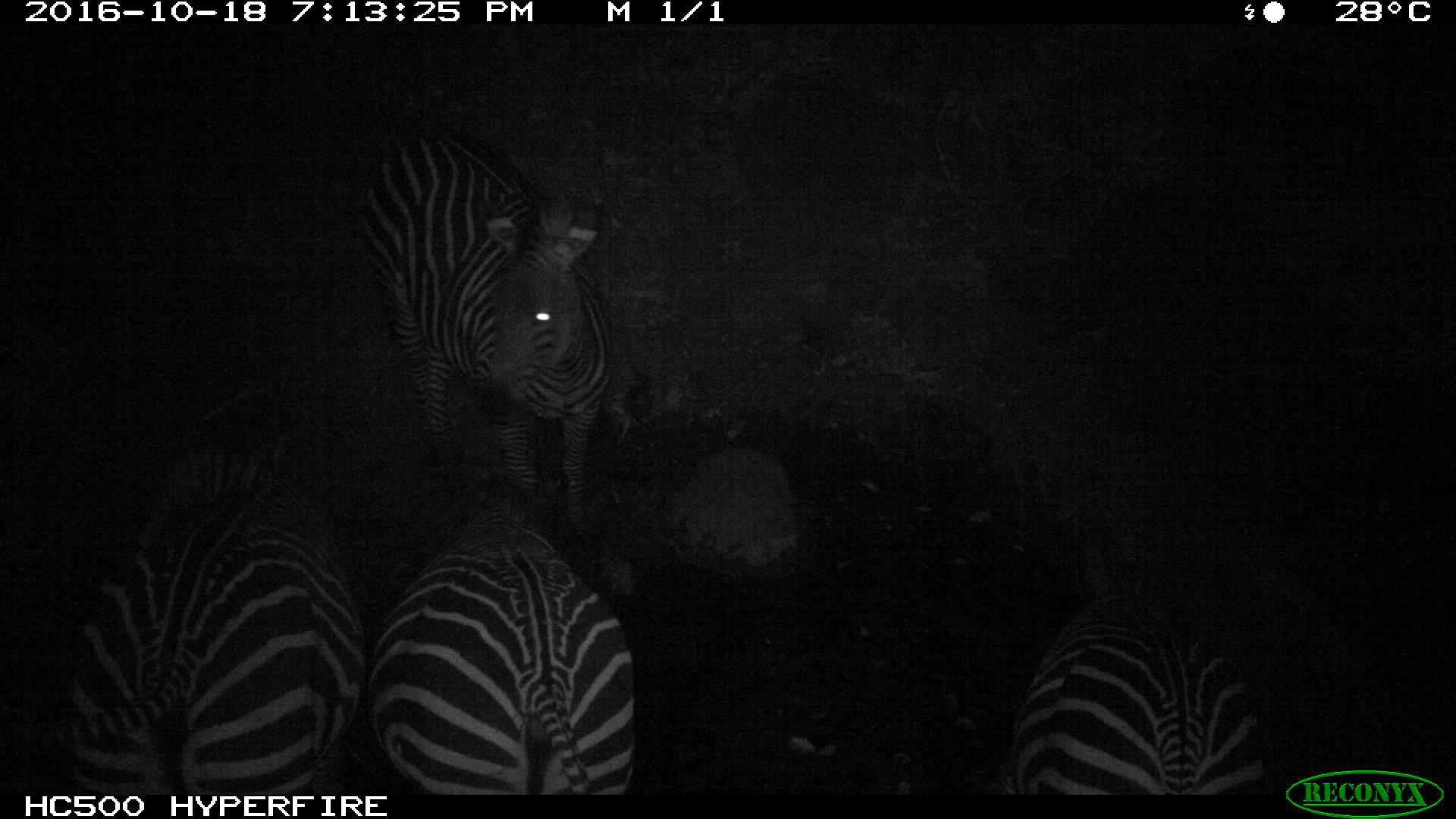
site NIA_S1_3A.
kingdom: Animalia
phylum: Chordata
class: Mammalia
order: Perissodactyla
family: Equidae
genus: Equus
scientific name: Equus quagga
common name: plains zebra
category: zebraplains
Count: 4.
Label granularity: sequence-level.